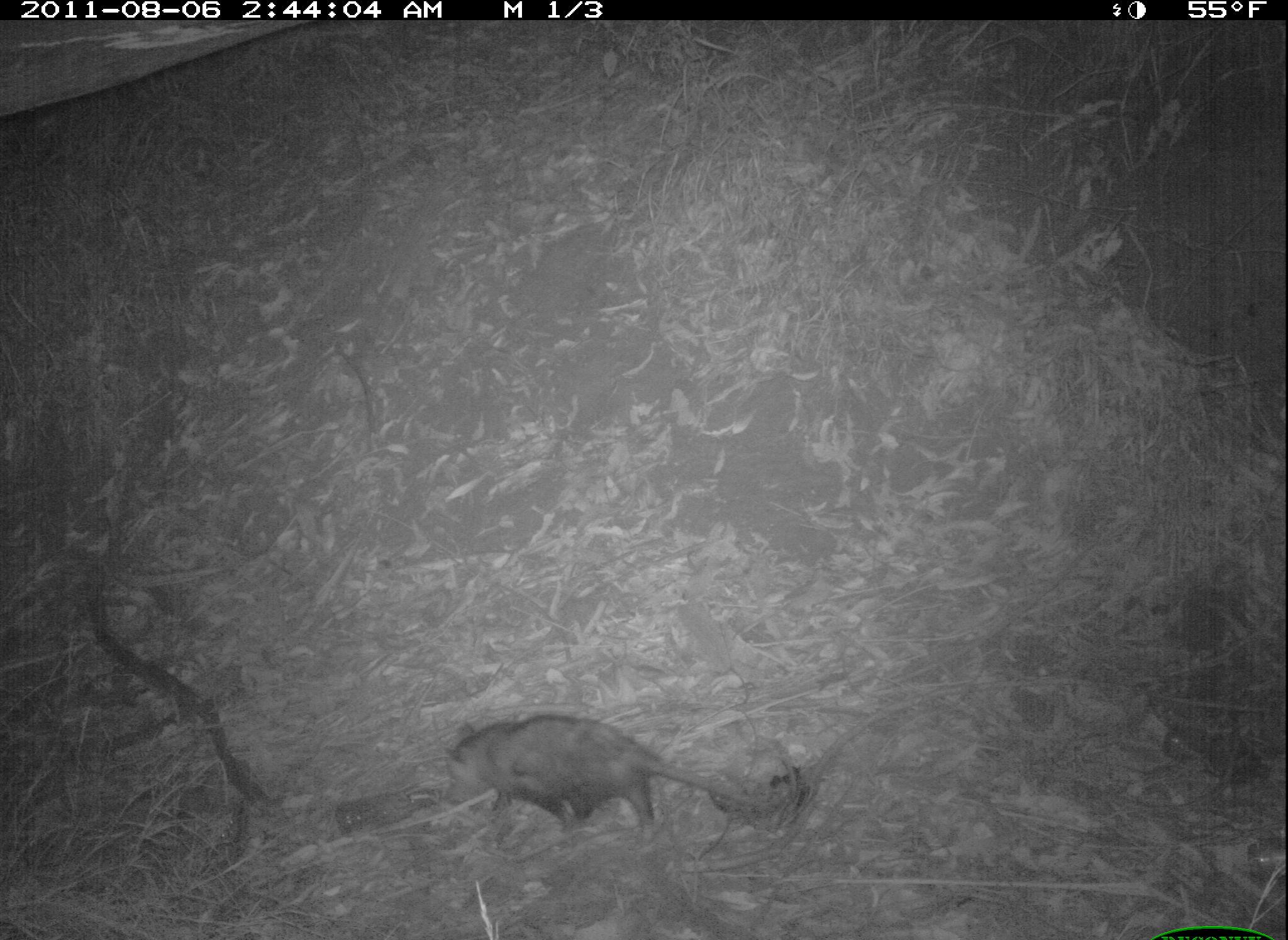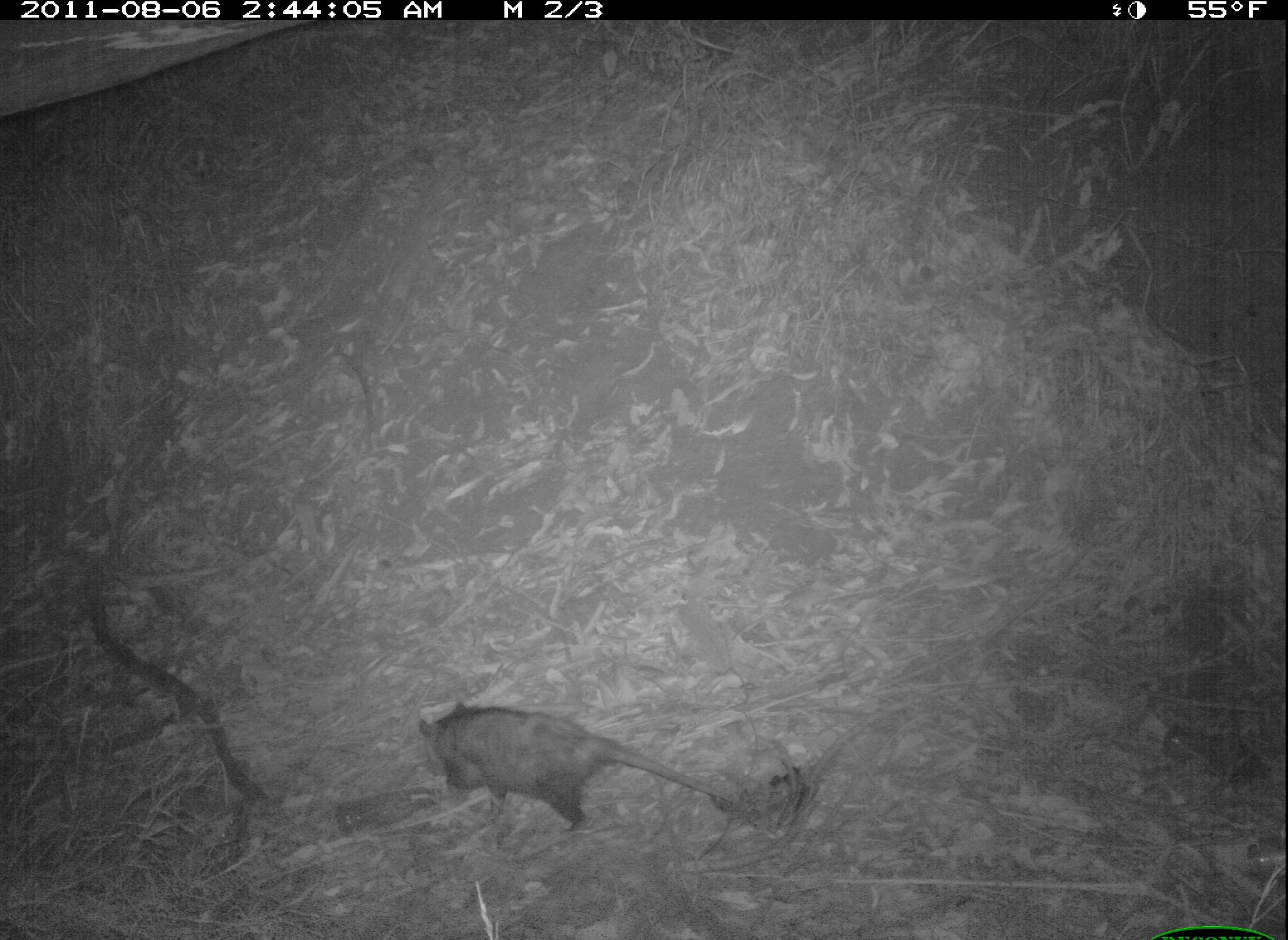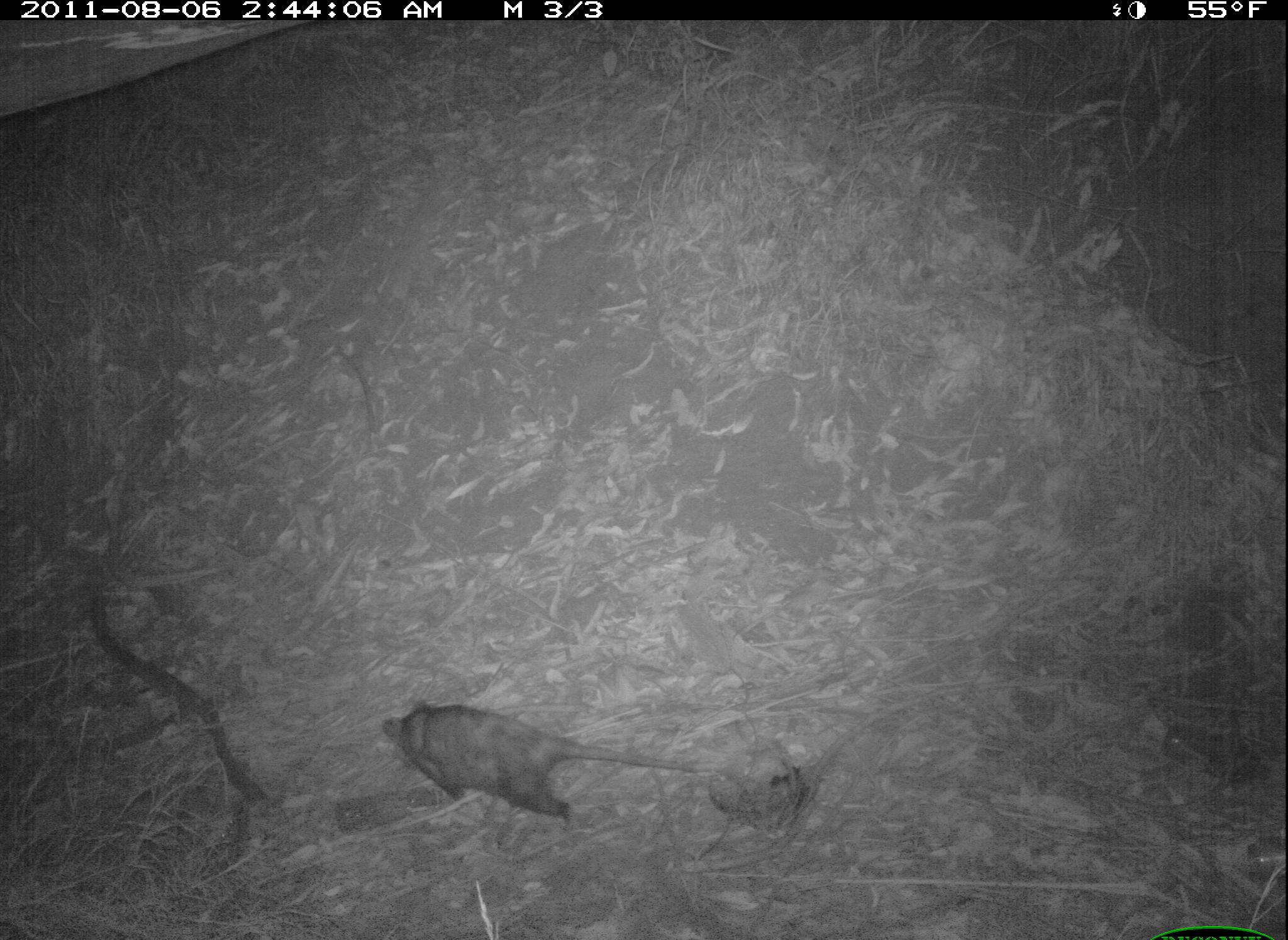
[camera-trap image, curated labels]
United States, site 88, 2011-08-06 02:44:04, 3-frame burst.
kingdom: Animalia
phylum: Chordata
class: Mammalia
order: Didelphimorphia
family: Didelphidae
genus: Didelphis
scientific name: Didelphis virginiana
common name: virginia opossum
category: opossum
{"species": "opossum (virginia opossum) (Didelphis virginiana)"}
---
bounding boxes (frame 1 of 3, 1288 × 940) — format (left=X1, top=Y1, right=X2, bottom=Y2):
opossum: (left=433, top=699, right=831, bottom=859)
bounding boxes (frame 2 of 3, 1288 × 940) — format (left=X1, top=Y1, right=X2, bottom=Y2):
opossum: (left=414, top=693, right=760, bottom=850)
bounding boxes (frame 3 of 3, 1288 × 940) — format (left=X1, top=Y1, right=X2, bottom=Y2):
opossum: (left=372, top=681, right=713, bottom=841)